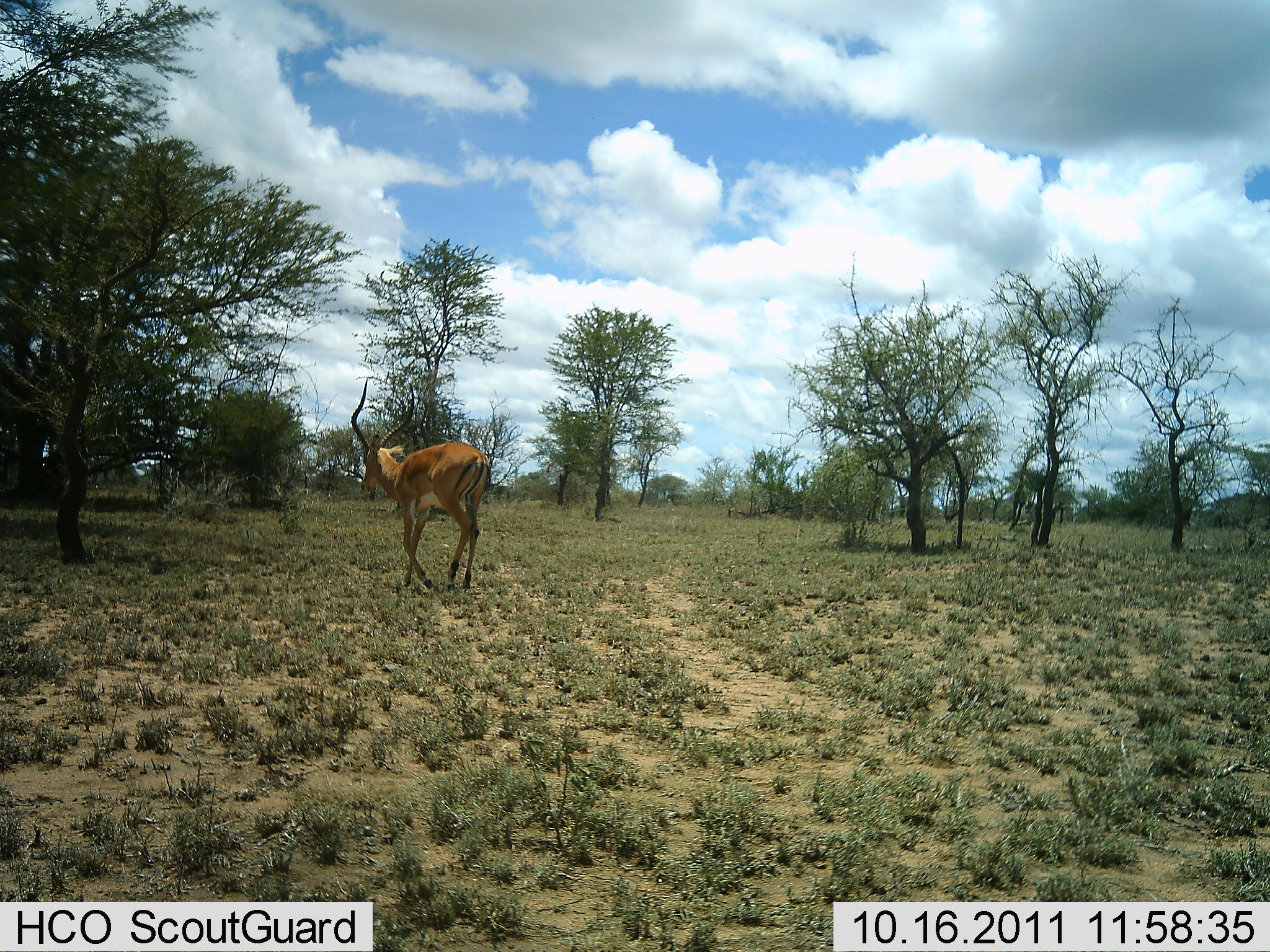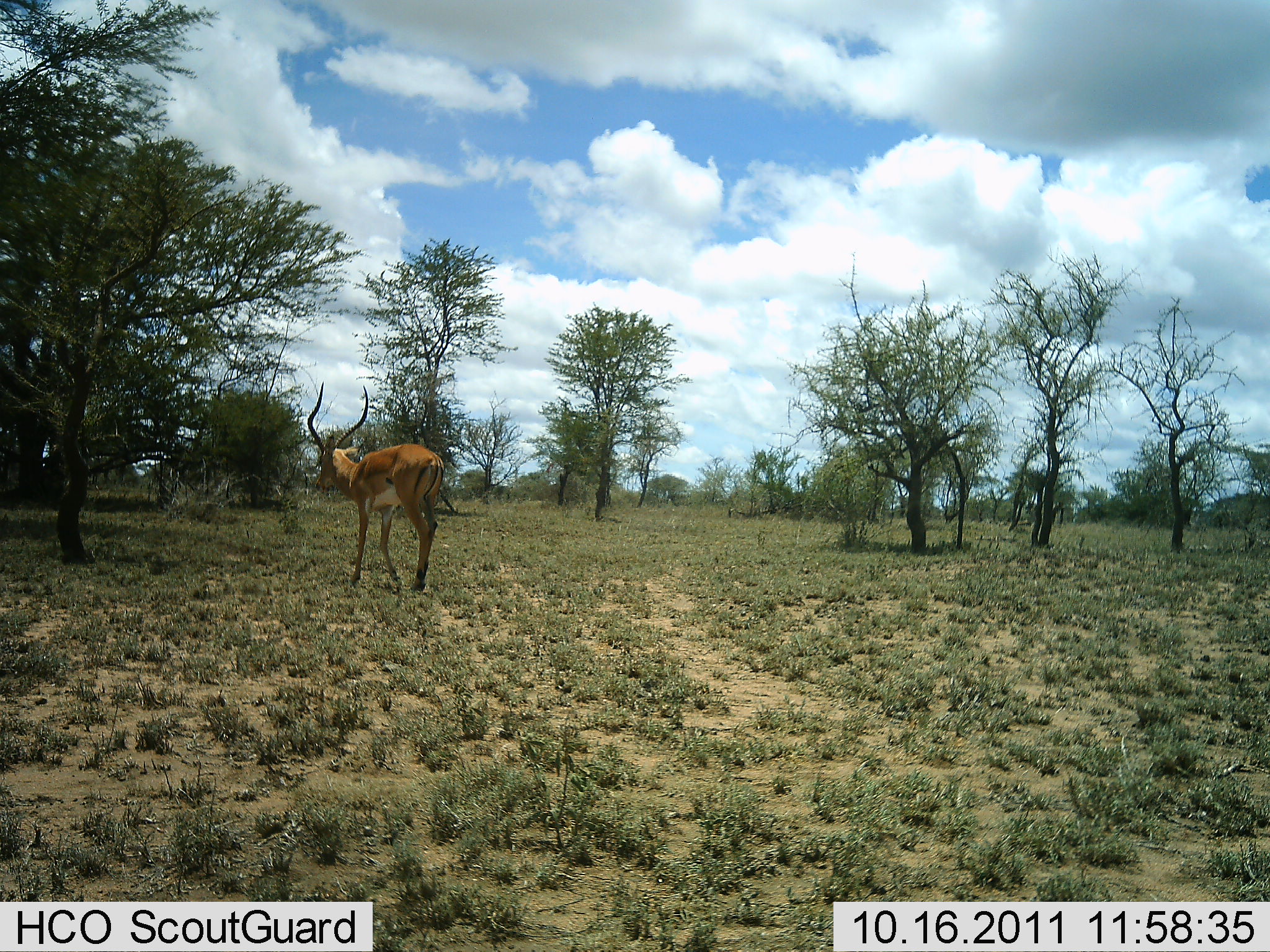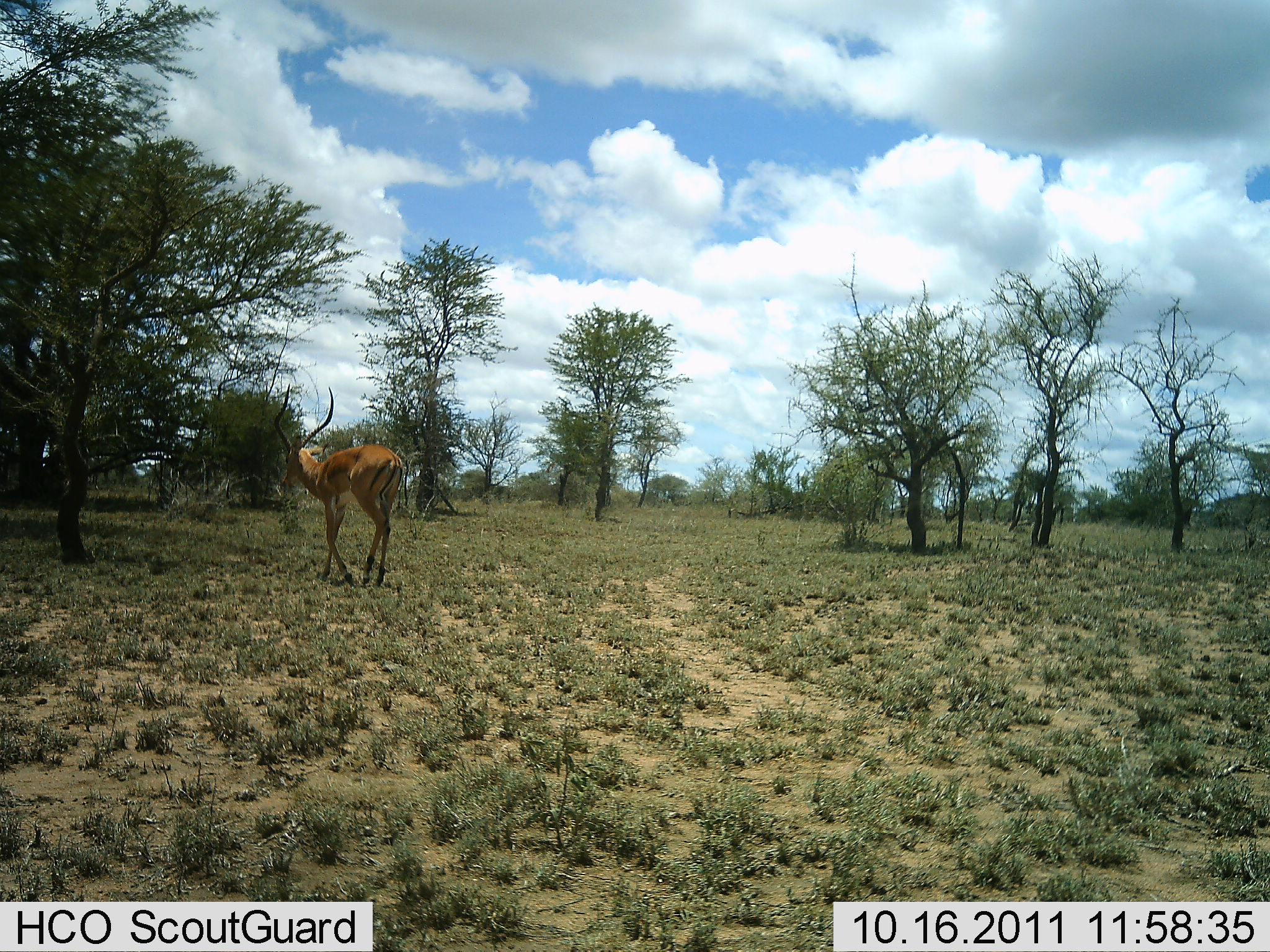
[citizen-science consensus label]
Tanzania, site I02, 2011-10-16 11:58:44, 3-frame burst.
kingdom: Animalia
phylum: Chordata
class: Mammalia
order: Artiodactyla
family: Bovidae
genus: Aepyceros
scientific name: Aepyceros melampus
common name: impala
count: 1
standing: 10%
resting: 0%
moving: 100%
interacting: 0%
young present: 0%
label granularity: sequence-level